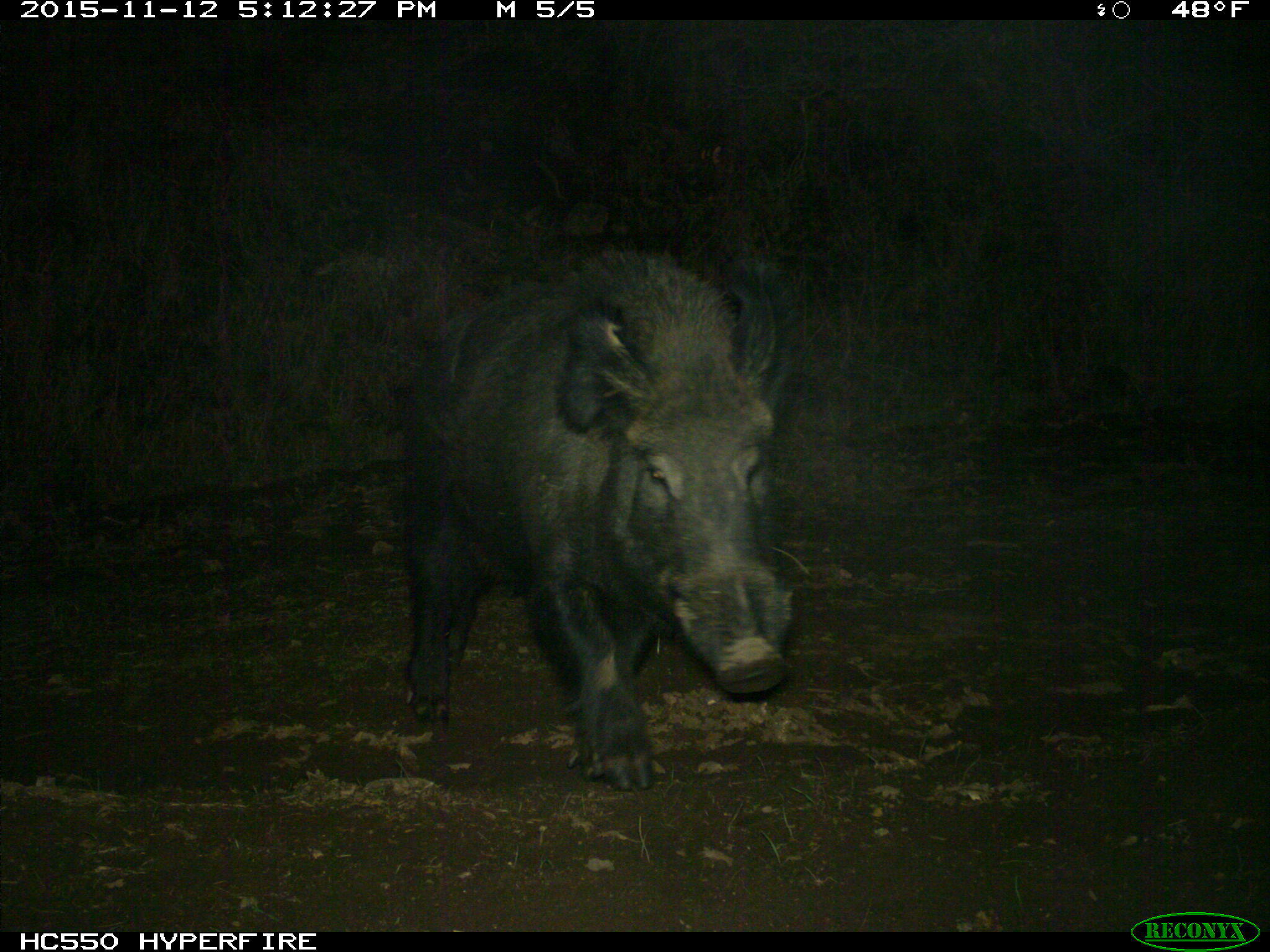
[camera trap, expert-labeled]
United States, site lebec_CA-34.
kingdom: Animalia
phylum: Chordata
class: Mammalia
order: Artiodactyla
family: Suidae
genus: Sus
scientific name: Sus scrofa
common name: wild boar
Sus scrofa (wild boar).